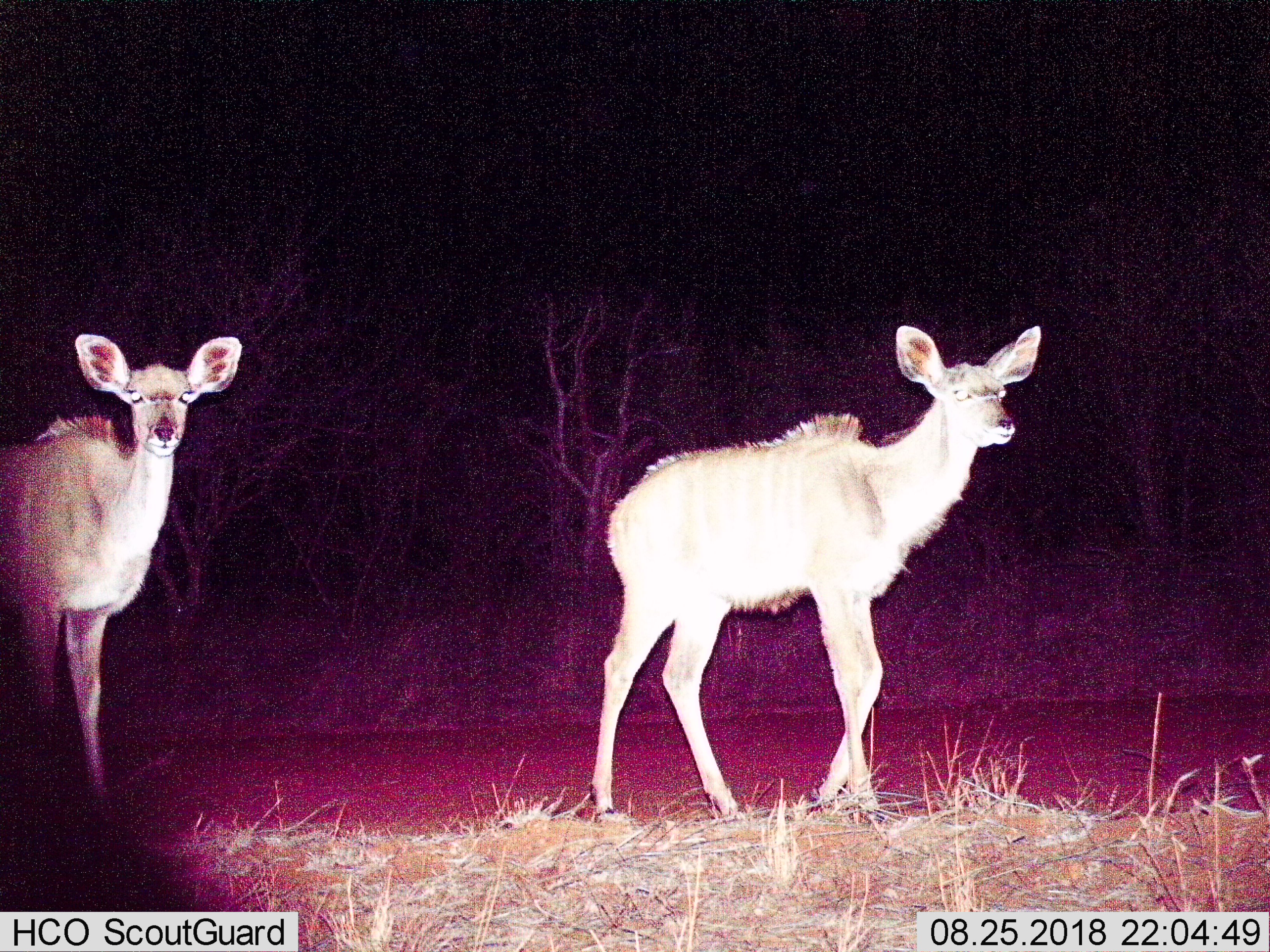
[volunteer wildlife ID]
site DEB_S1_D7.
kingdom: Animalia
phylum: Chordata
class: Mammalia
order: Artiodactyla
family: Bovidae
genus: Tragelaphus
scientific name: Tragelaphus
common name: kudu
Kudu (Tragelaphus), count 2. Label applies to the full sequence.